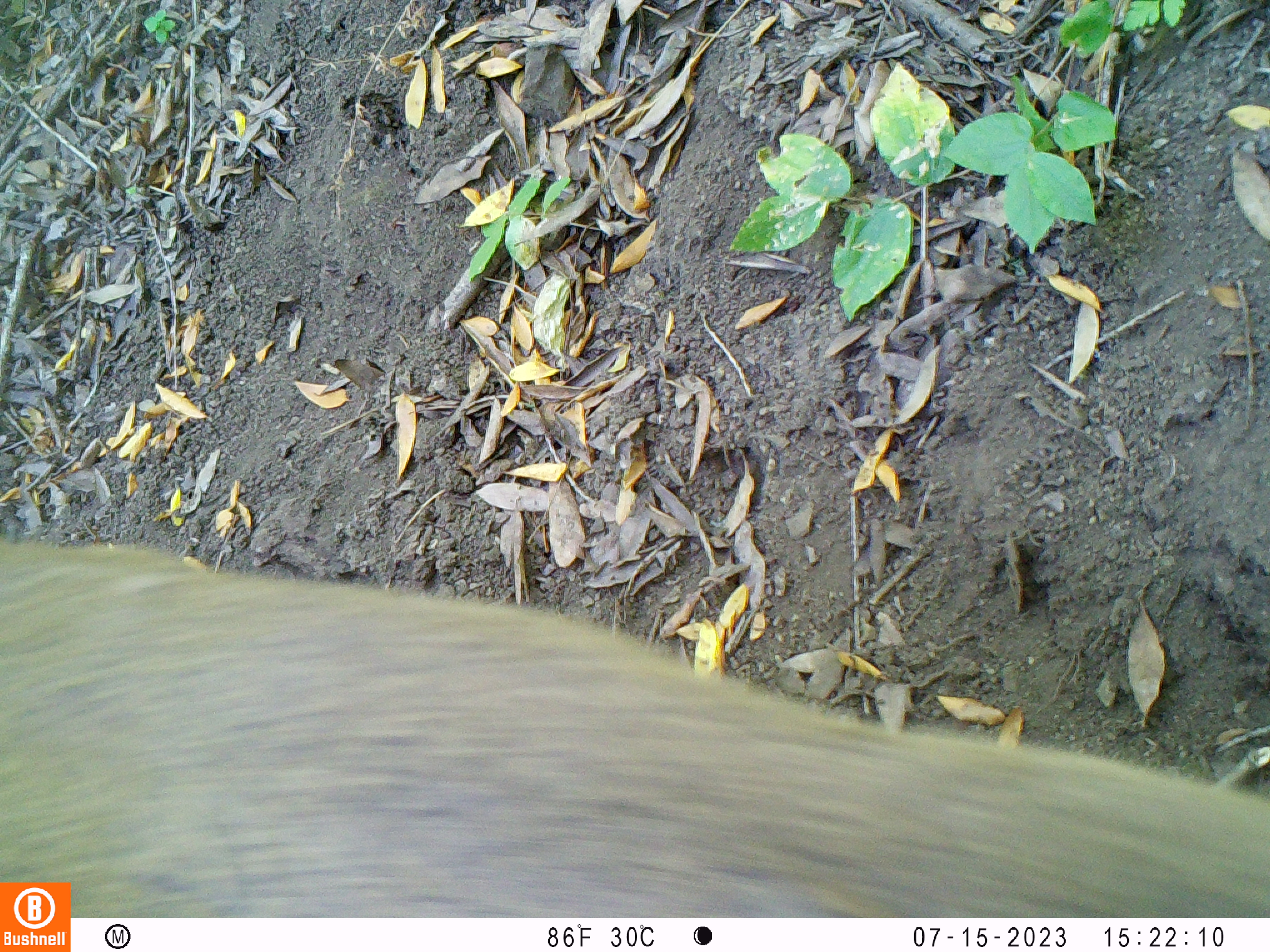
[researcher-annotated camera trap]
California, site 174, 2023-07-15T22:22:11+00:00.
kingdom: Animalia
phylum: Chordata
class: Mammalia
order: Artiodactyla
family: Cervidae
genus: Odocoileus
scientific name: Odocoileus hemionus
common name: mule deer